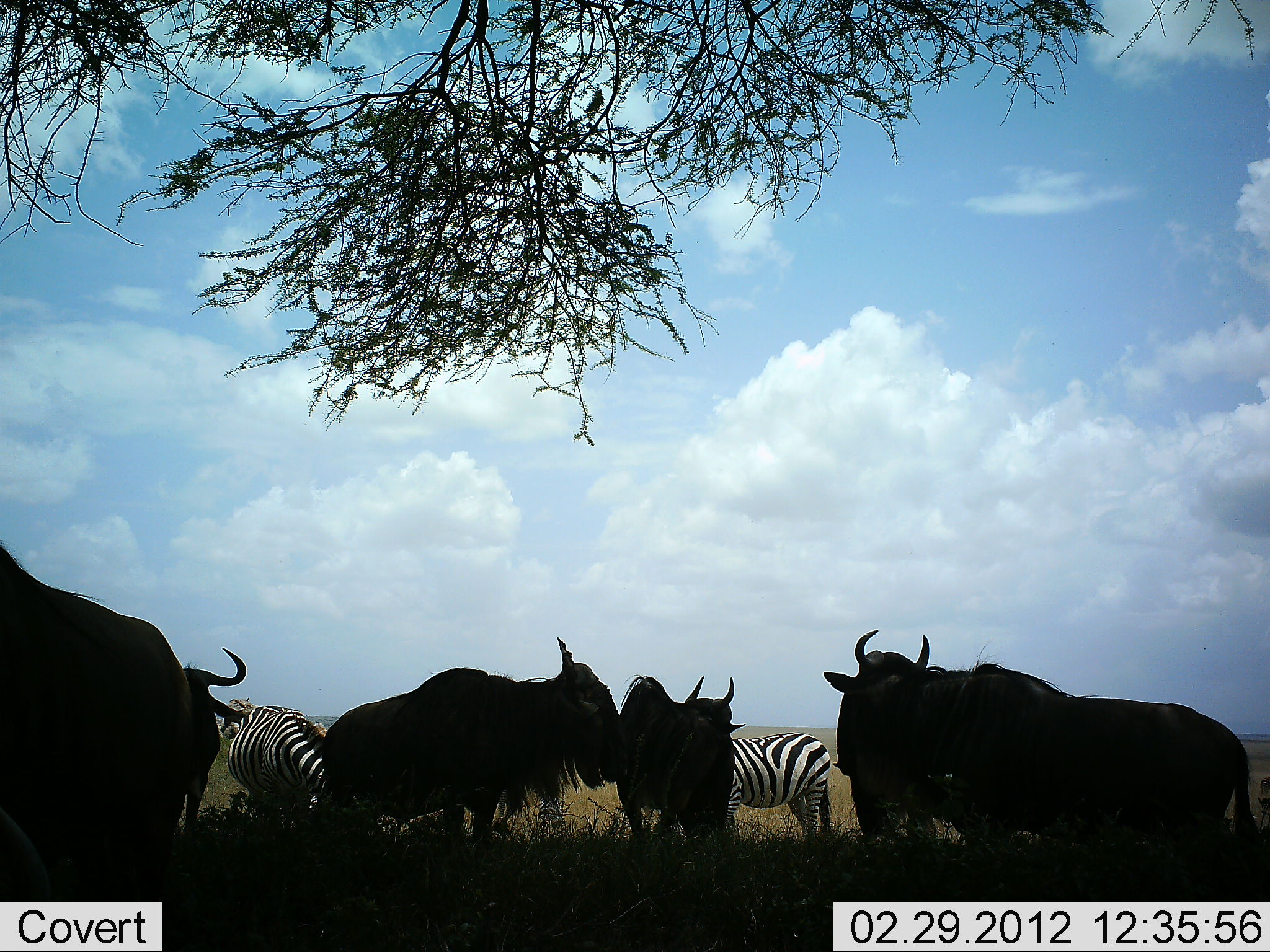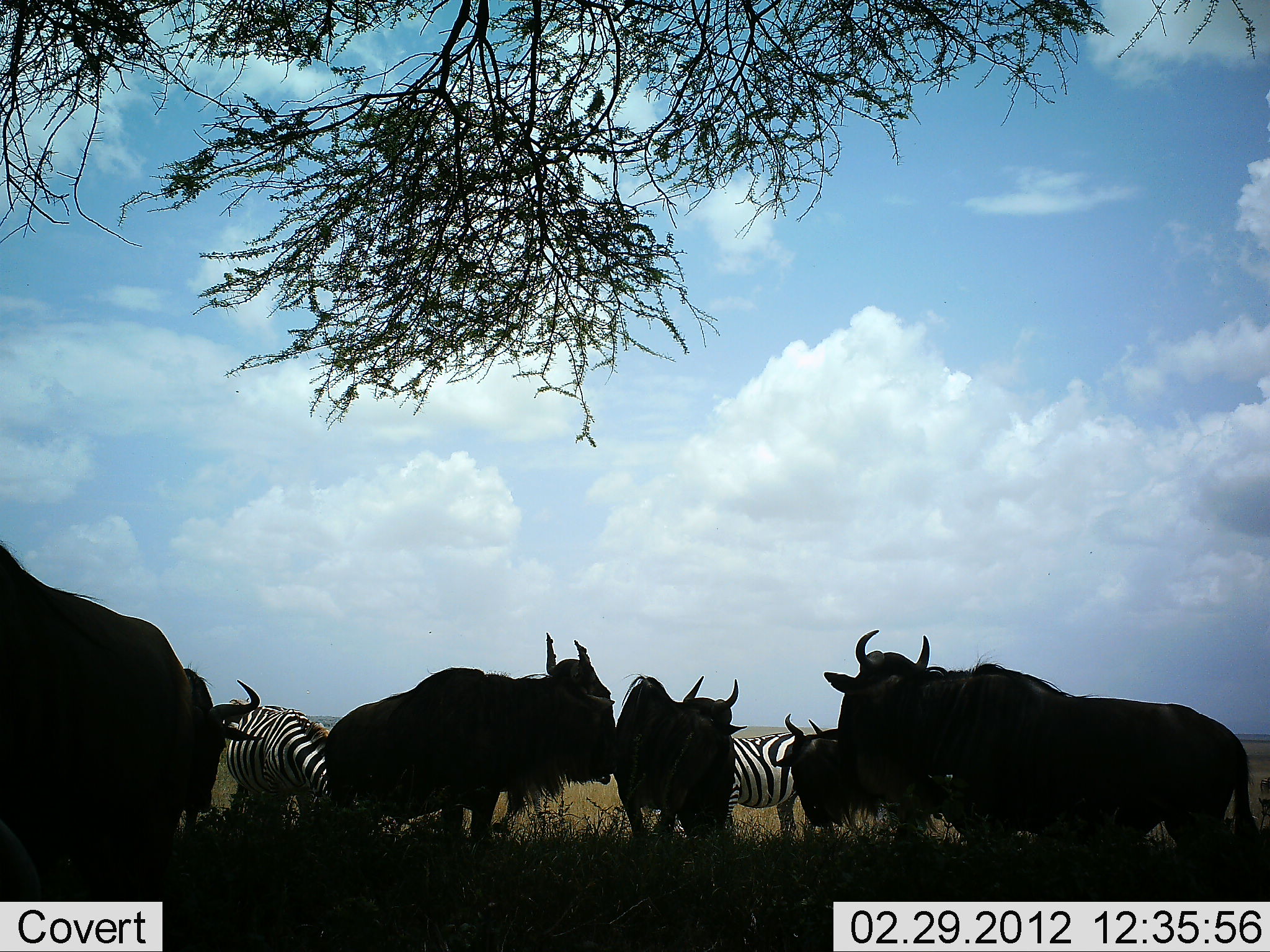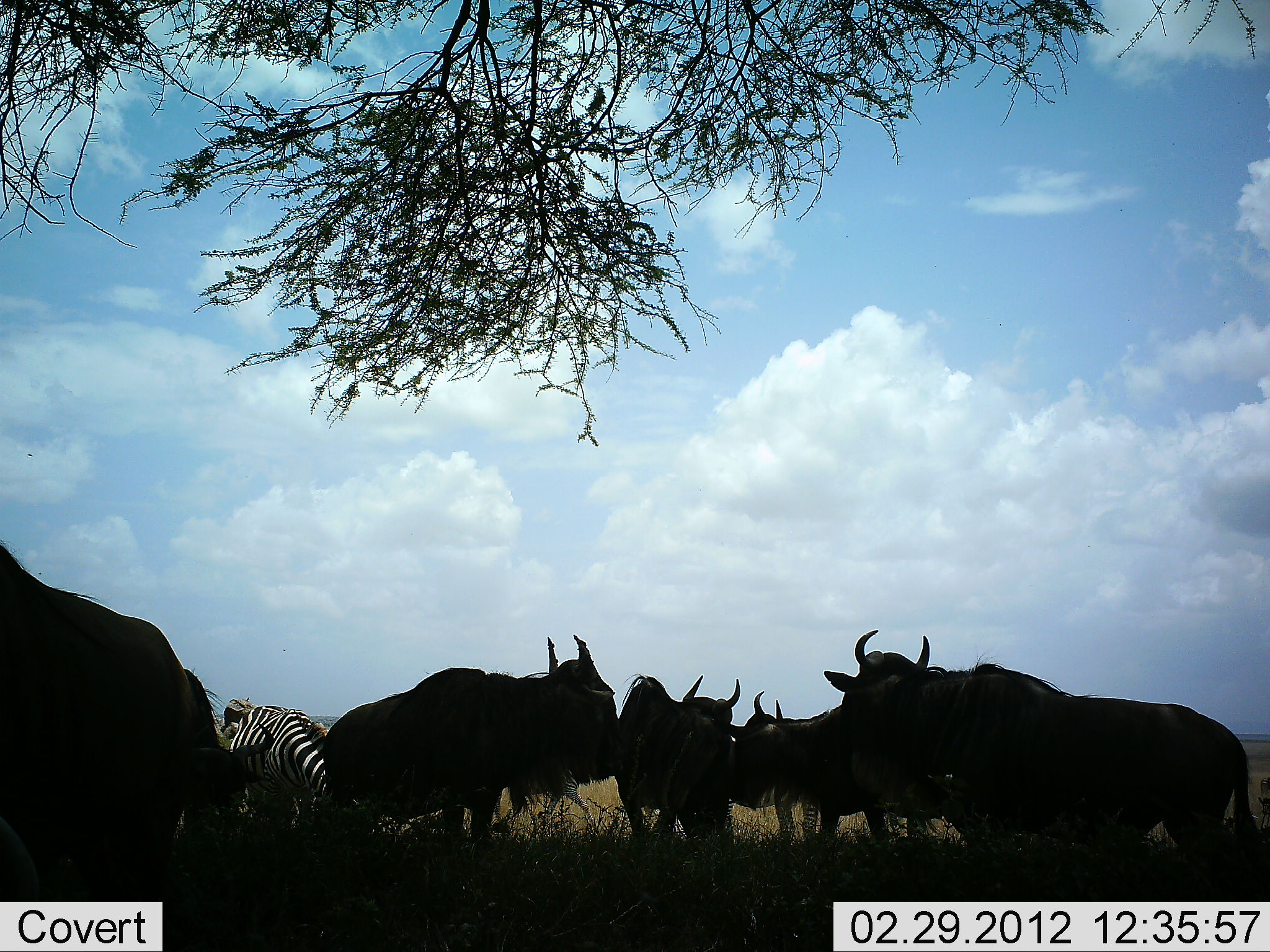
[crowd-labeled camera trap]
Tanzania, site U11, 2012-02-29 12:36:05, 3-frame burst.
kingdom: Animalia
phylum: Chordata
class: Mammalia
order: Artiodactyla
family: Bovidae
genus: Connochaetes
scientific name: Connochaetes taurinus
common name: blue wildebeest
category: wildebeest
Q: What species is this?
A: Wildebeest (blue wildebeest) (Connochaetes taurinus).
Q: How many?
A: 6.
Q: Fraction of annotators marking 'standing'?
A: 93%.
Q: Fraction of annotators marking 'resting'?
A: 13%.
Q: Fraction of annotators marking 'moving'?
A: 13%.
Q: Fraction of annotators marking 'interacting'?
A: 7%.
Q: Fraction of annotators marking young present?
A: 0%.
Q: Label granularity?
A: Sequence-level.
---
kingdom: Animalia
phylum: Chordata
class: Mammalia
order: Perissodactyla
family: Equidae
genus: Equus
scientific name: Equus quagga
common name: plains zebra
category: zebra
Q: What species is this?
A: Zebra (plains zebra) (Equus quagga).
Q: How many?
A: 2.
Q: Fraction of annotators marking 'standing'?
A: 70%.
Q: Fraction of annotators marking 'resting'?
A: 3%.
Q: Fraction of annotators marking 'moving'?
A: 3%.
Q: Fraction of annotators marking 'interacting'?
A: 0%.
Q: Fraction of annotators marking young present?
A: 0%.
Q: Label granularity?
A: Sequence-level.